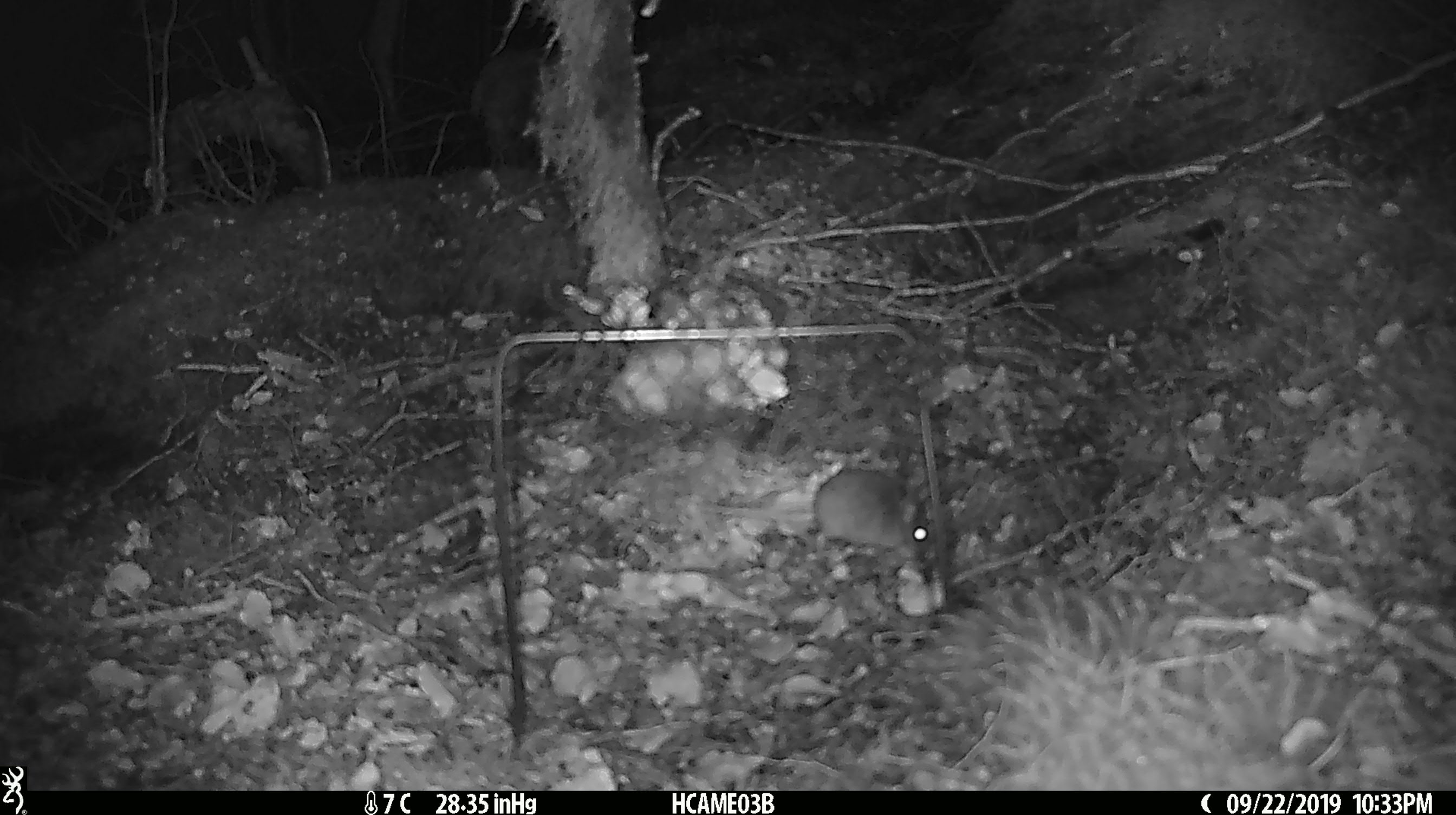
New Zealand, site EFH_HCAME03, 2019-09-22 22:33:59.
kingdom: Animalia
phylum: Chordata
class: Mammalia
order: Rodentia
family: Muridae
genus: Mus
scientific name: Mus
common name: mouse